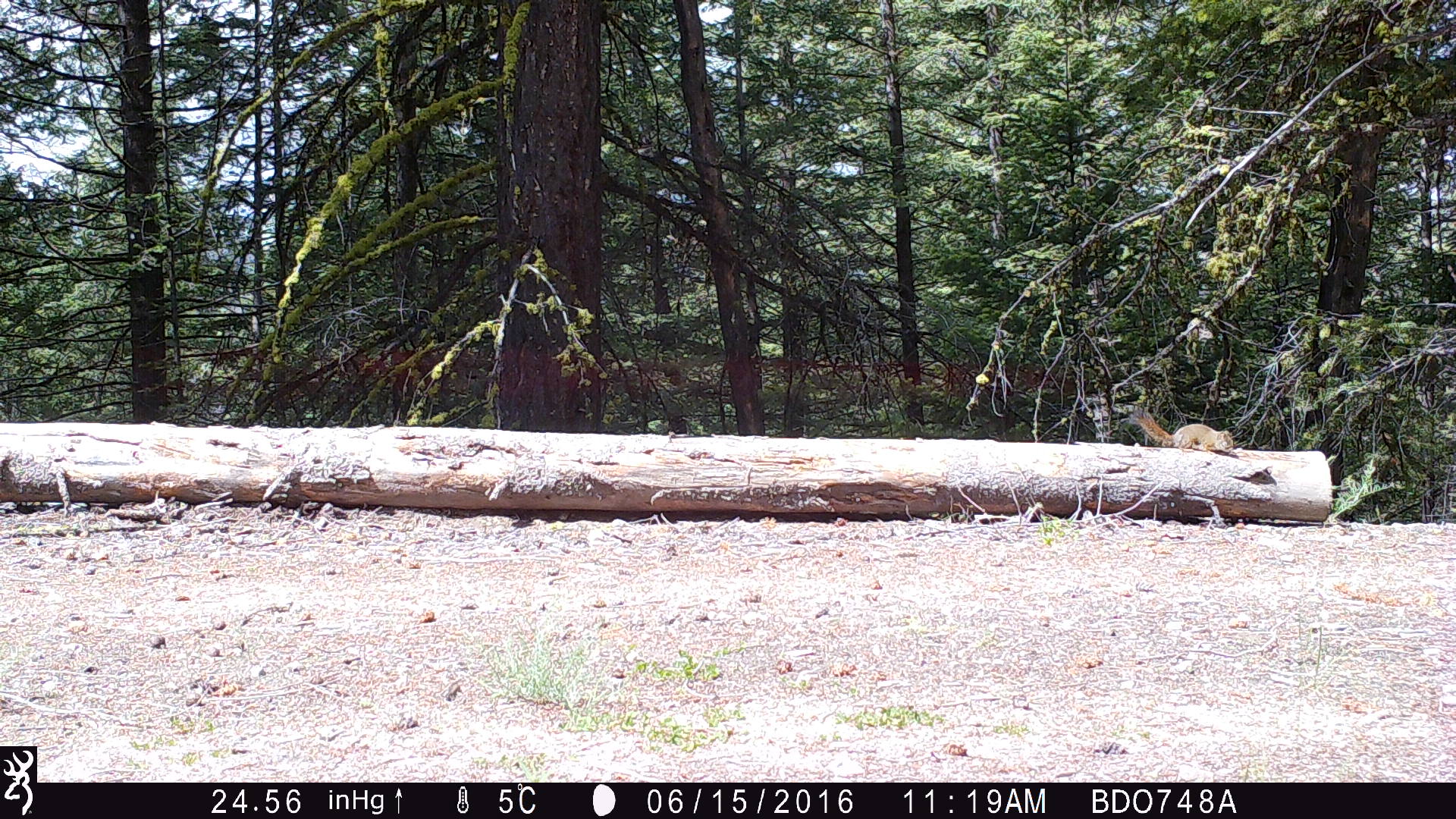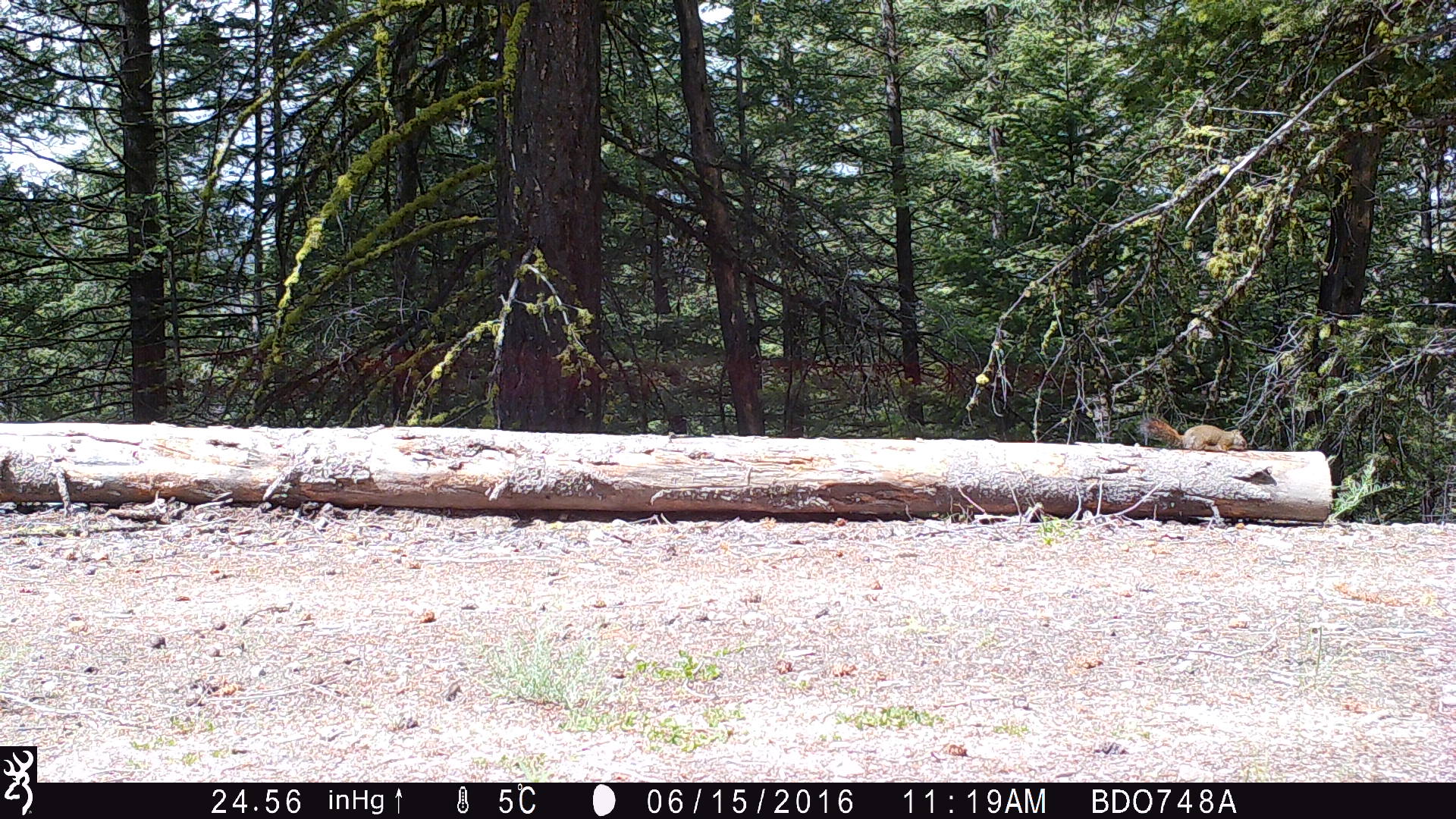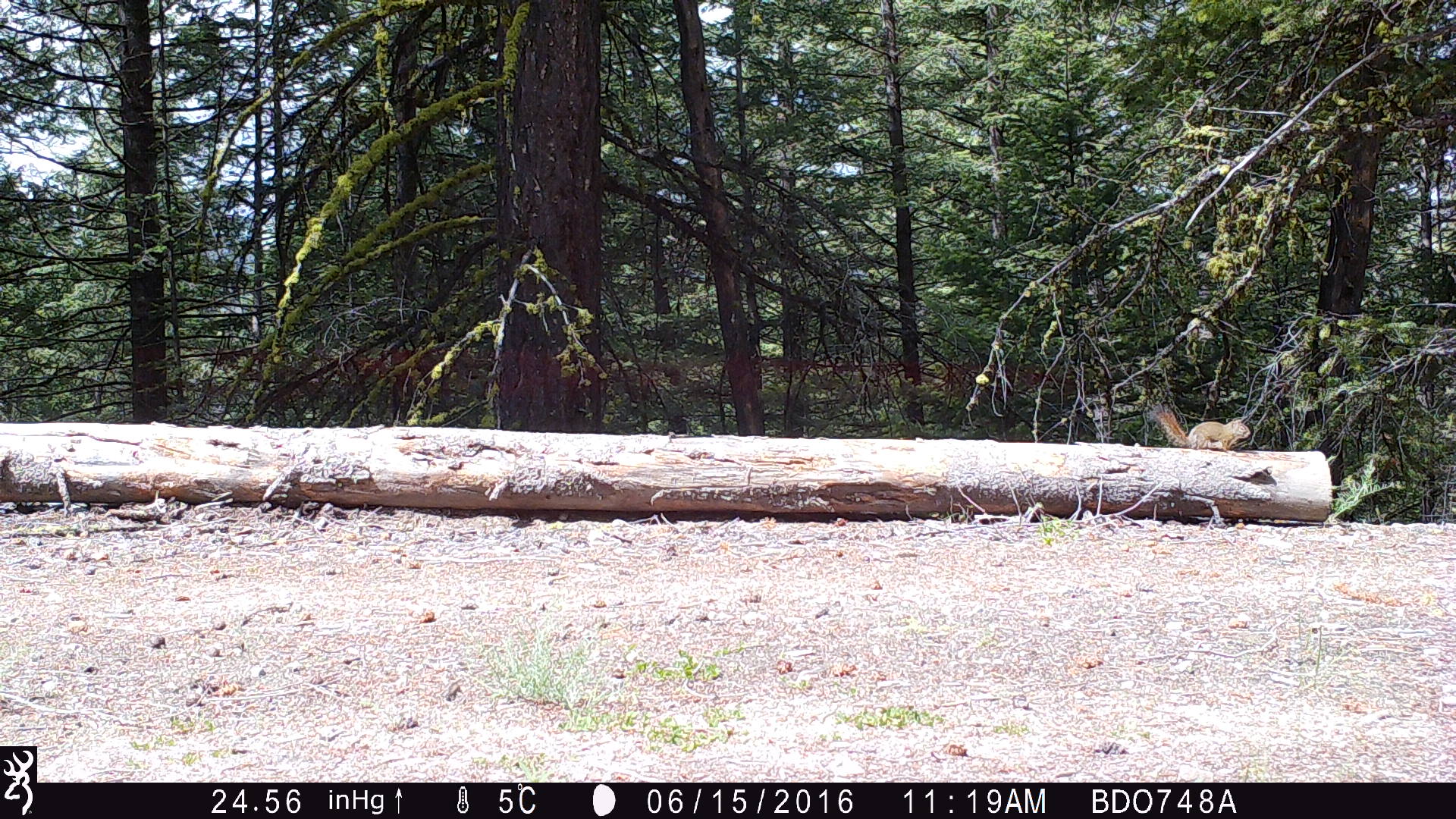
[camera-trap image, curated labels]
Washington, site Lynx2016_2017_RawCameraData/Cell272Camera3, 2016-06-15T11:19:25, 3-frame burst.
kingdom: Animalia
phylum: Chordata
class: Mammalia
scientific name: Mammalia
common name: small mammal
Small mammal (Mammalia). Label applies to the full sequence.